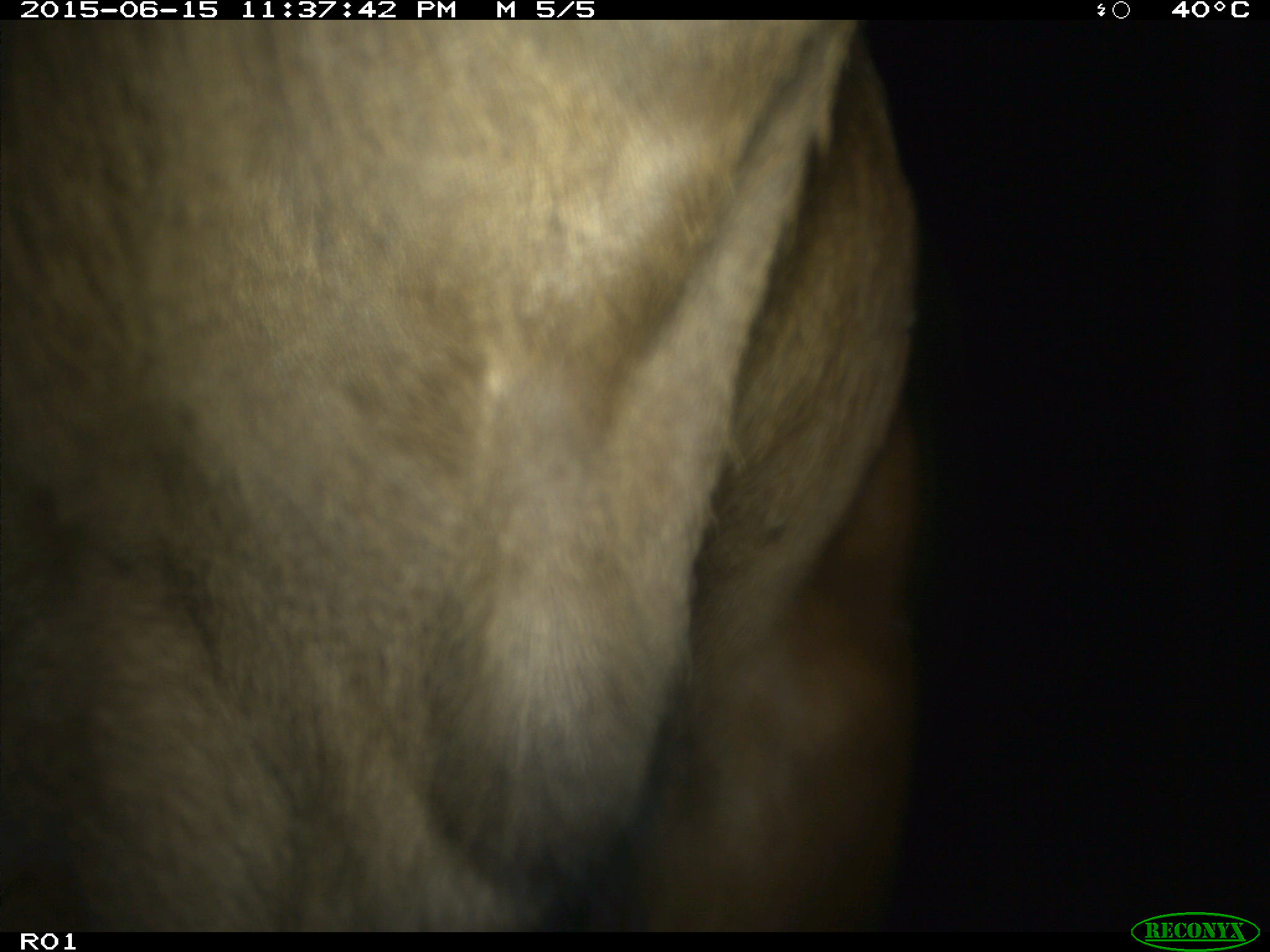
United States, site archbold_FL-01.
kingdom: Animalia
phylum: Chordata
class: Mammalia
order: Artiodactyla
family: Bovidae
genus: Bos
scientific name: Bos taurus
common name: domestic cow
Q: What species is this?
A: Bos taurus (domestic cow).